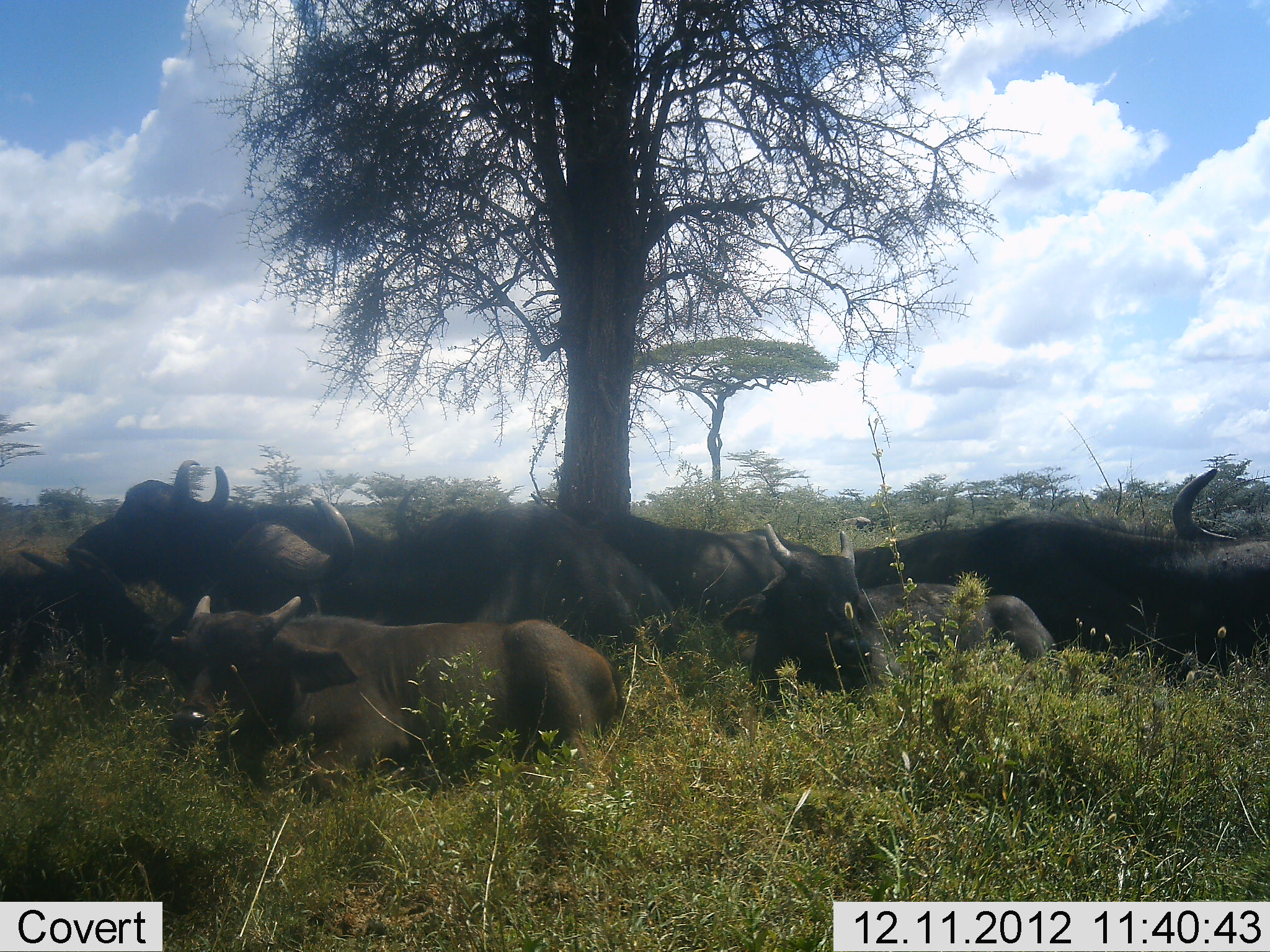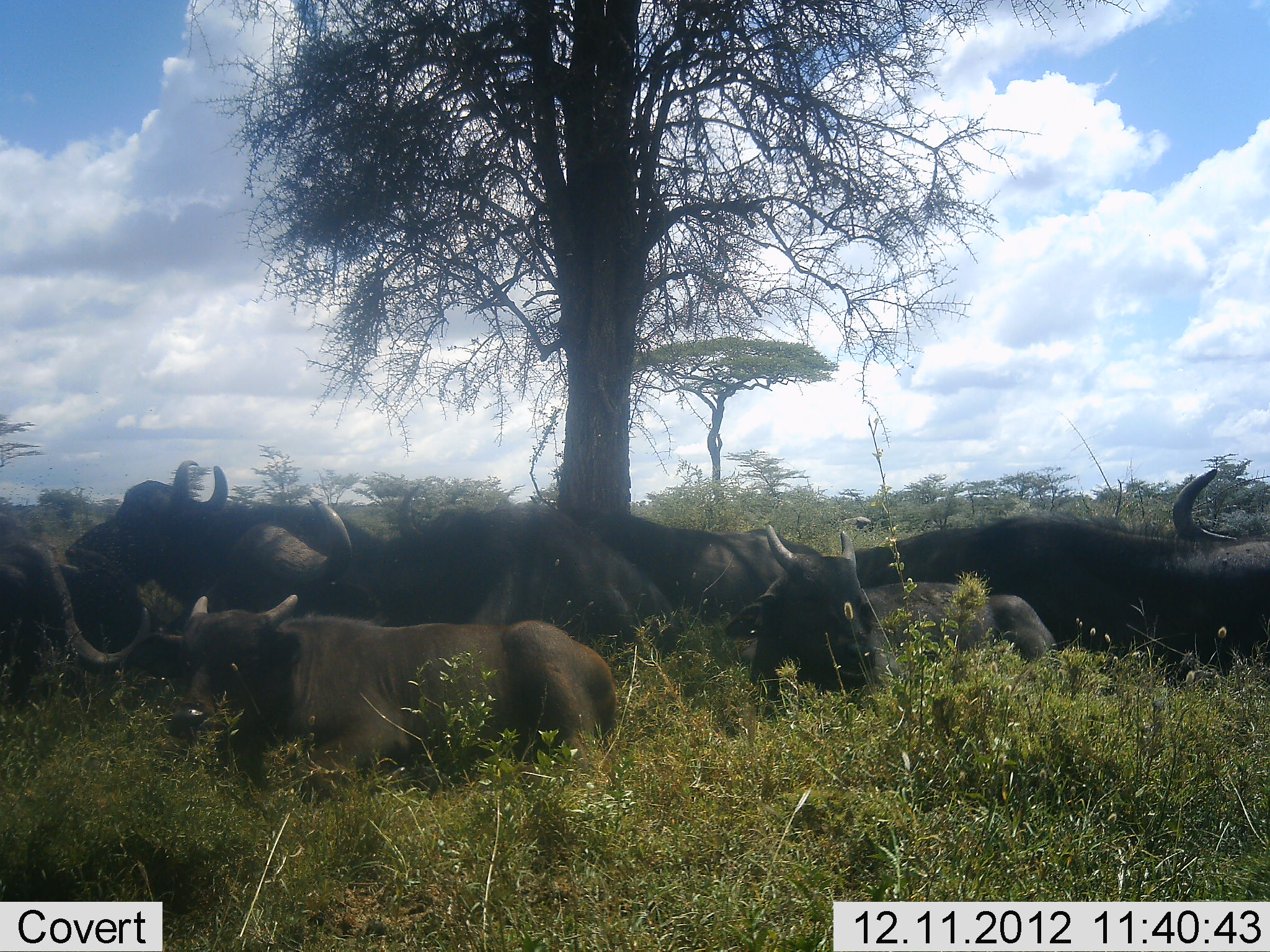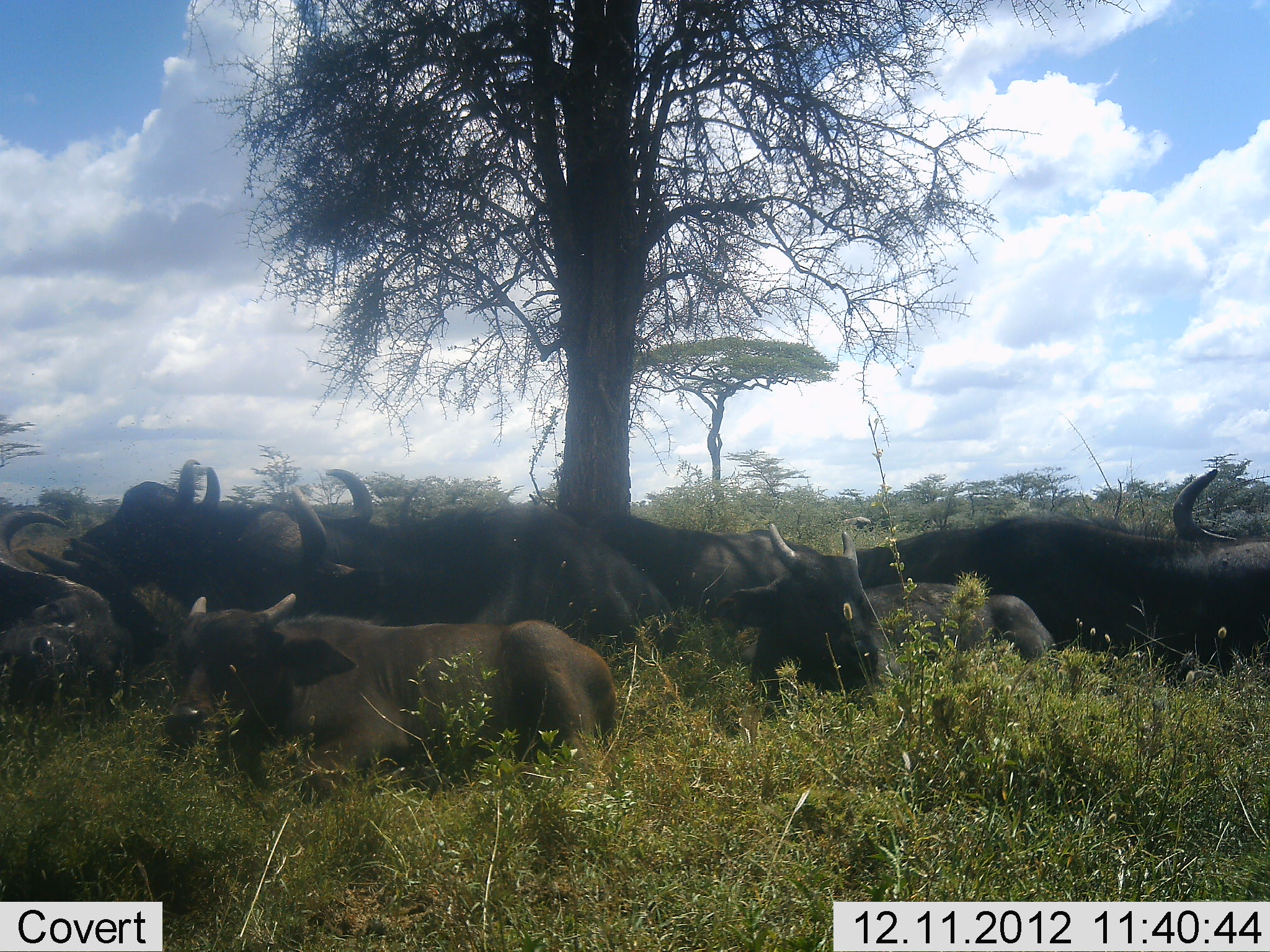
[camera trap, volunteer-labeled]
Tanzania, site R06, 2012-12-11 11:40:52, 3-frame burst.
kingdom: Animalia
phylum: Chordata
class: Mammalia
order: Artiodactyla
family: Bovidae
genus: Syncerus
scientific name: Syncerus caffer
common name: cape buffalo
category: buffalo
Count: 8.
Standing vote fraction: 0%.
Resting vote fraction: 100%.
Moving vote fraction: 0%.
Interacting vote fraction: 0%.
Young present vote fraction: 50%.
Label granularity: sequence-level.